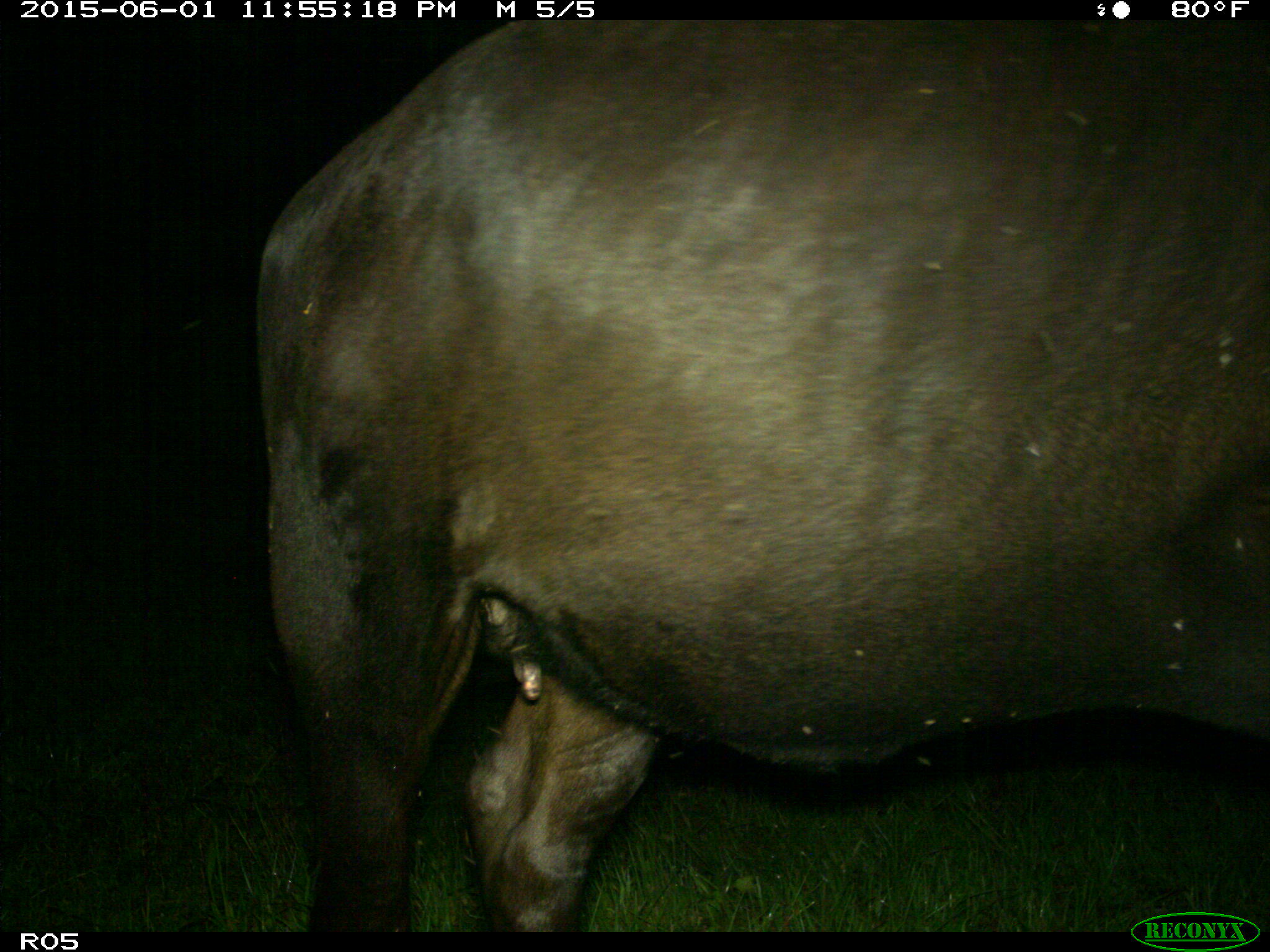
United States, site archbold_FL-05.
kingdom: Animalia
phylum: Chordata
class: Mammalia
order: Artiodactyla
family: Bovidae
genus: Bos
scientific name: Bos taurus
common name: domestic cow